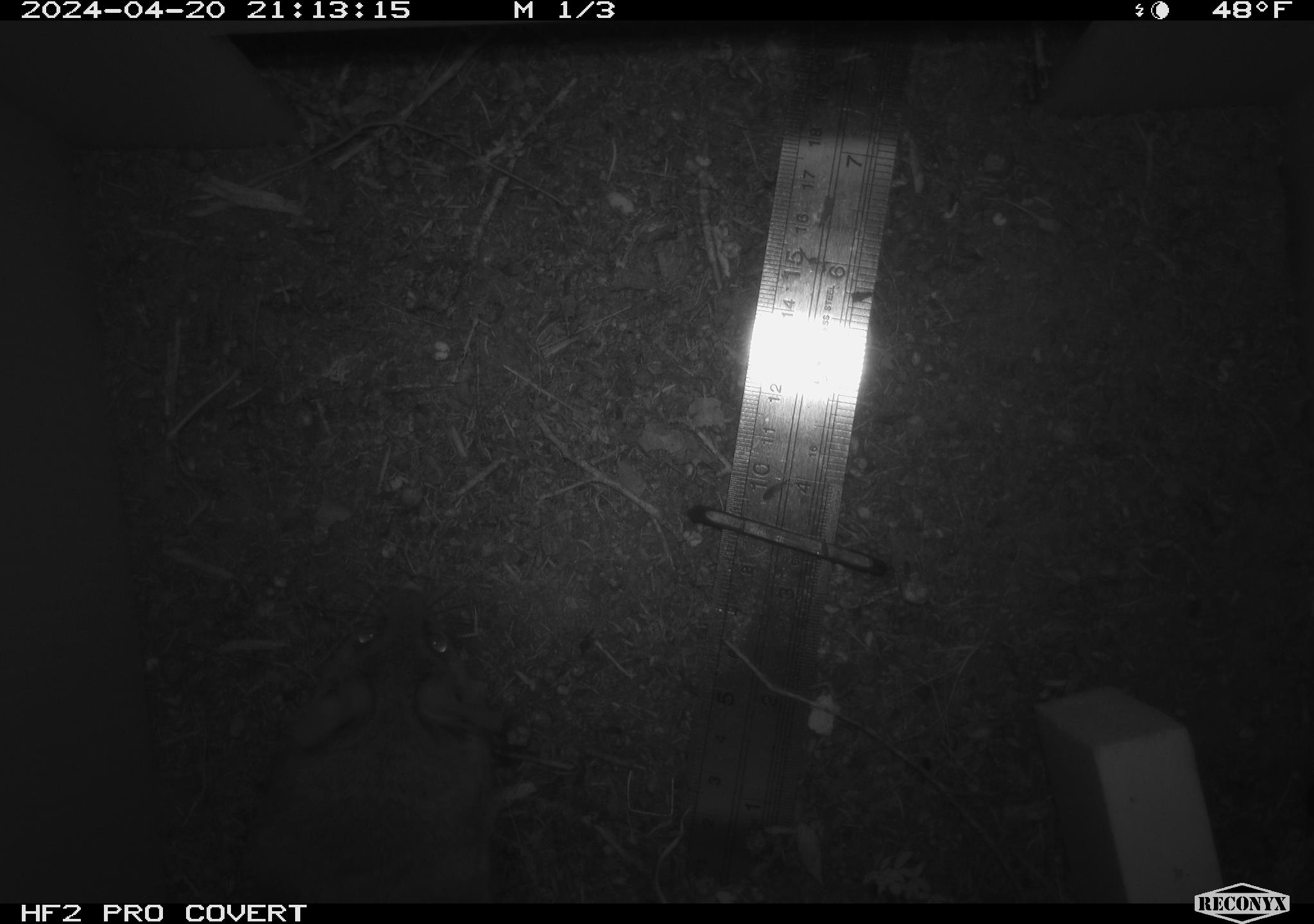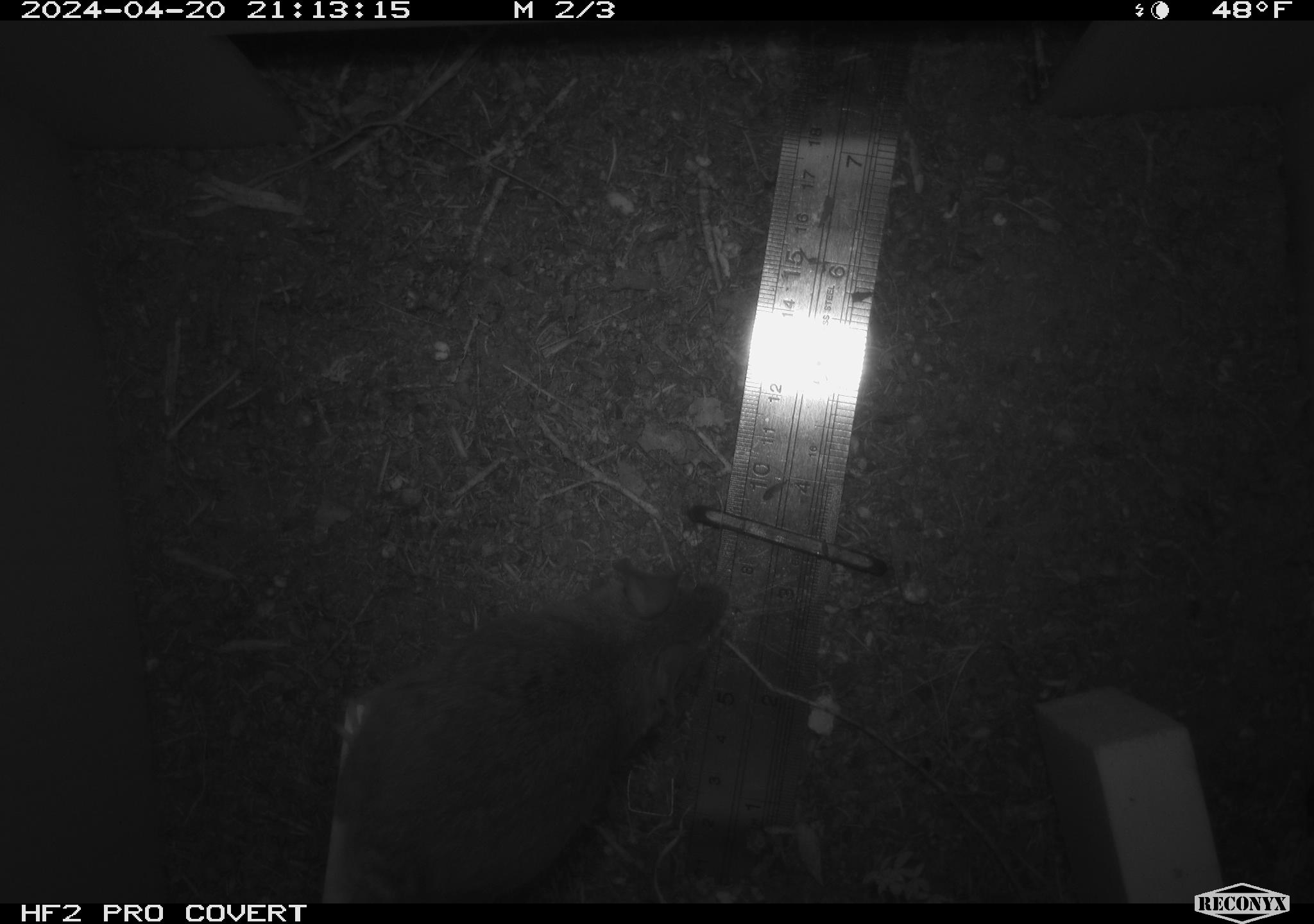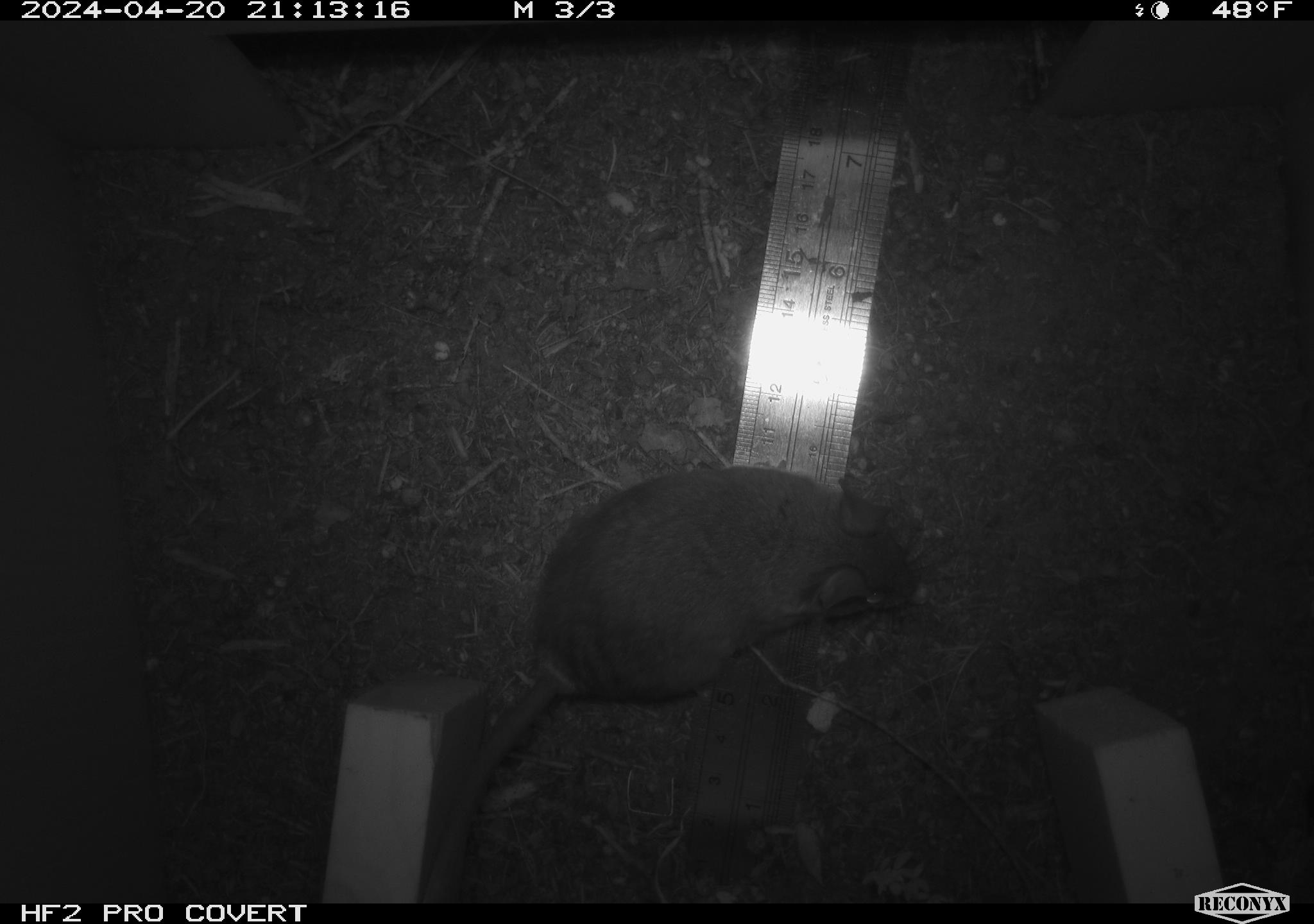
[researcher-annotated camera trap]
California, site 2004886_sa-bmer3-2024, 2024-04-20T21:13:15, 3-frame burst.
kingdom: Animalia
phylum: Chordata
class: Mammalia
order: Rodentia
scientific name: Rodentia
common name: mouse species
Mouse species (Rodentia).